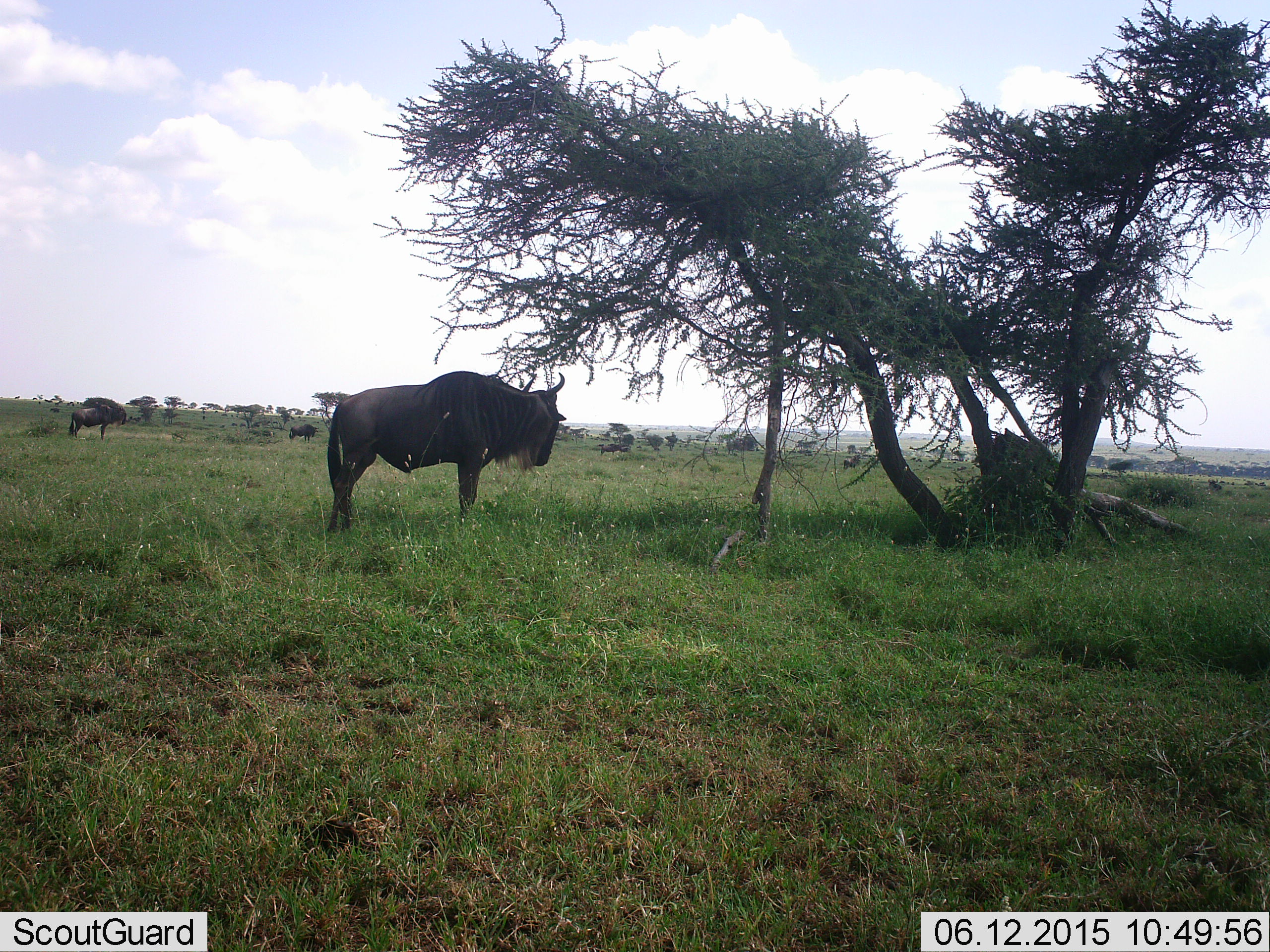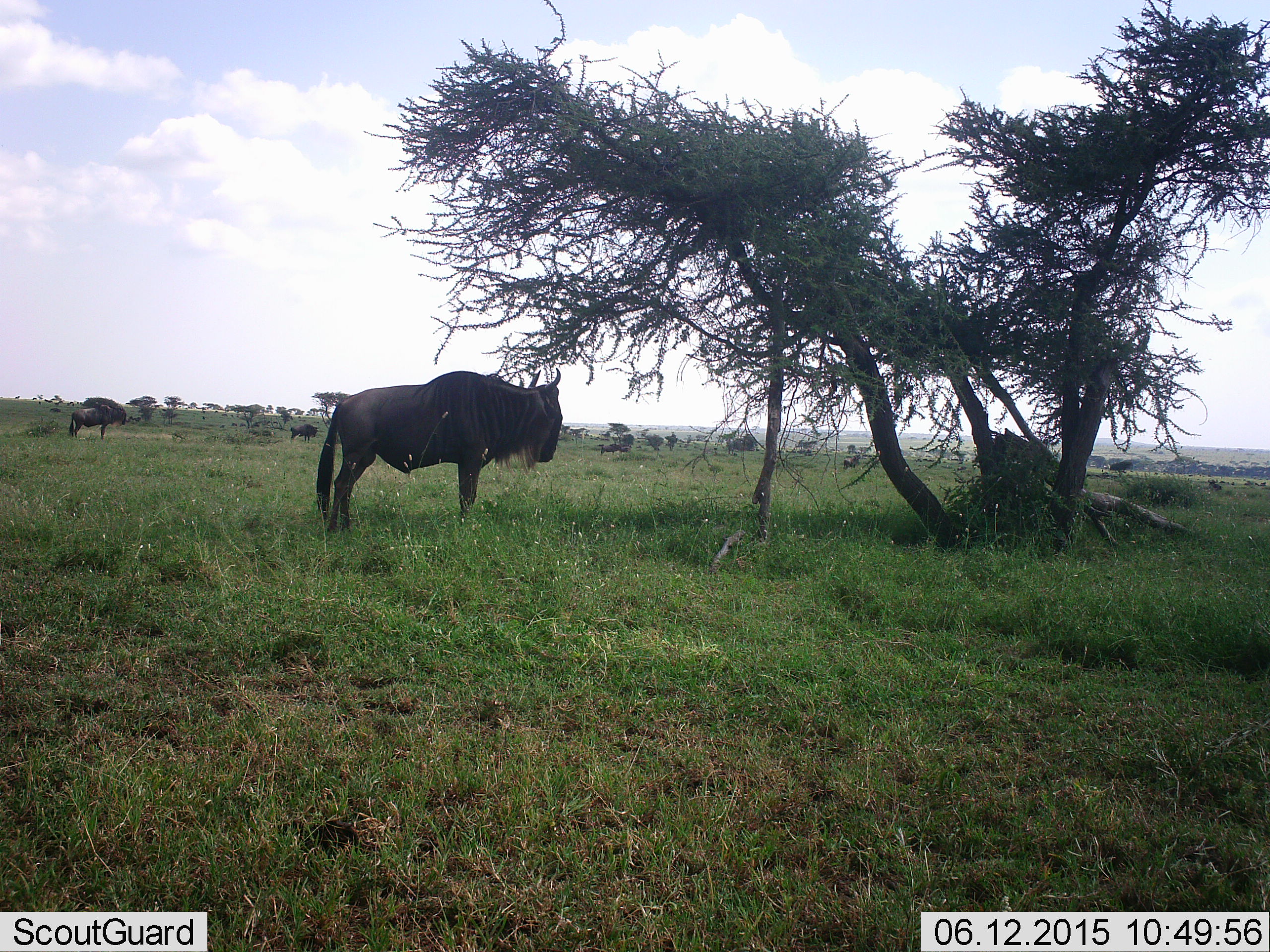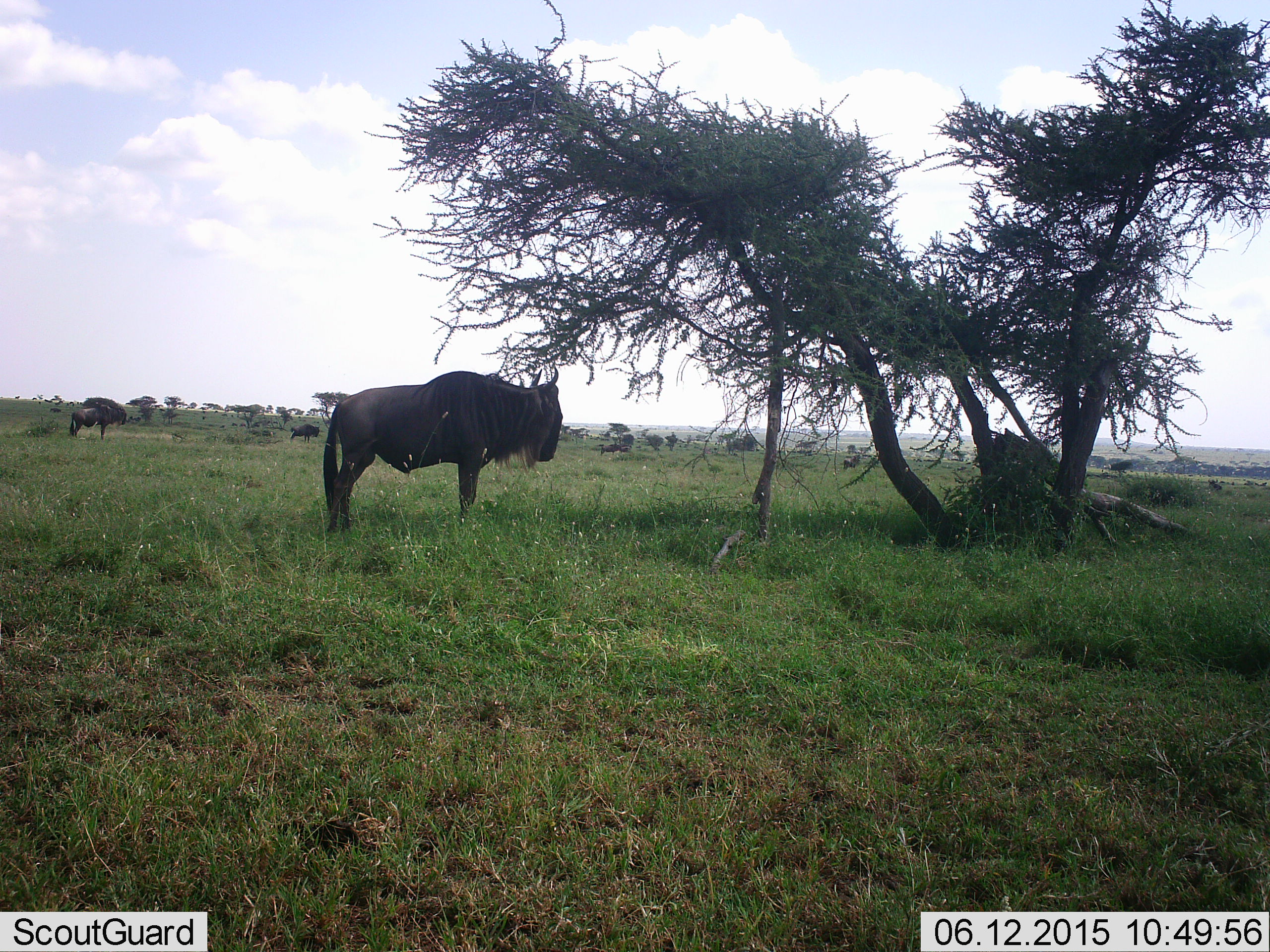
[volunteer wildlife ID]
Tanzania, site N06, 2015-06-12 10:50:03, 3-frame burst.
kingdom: Animalia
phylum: Chordata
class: Mammalia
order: Artiodactyla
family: Bovidae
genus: Connochaetes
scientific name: Connochaetes taurinus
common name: blue wildebeest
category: wildebeest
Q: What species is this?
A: Wildebeest (blue wildebeest) (Connochaetes taurinus).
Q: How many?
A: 5.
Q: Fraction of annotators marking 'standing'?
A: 100%.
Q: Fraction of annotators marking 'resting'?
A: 0%.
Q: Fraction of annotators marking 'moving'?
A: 10%.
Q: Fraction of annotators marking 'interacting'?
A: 0%.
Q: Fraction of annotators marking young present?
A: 0%.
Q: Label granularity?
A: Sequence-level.